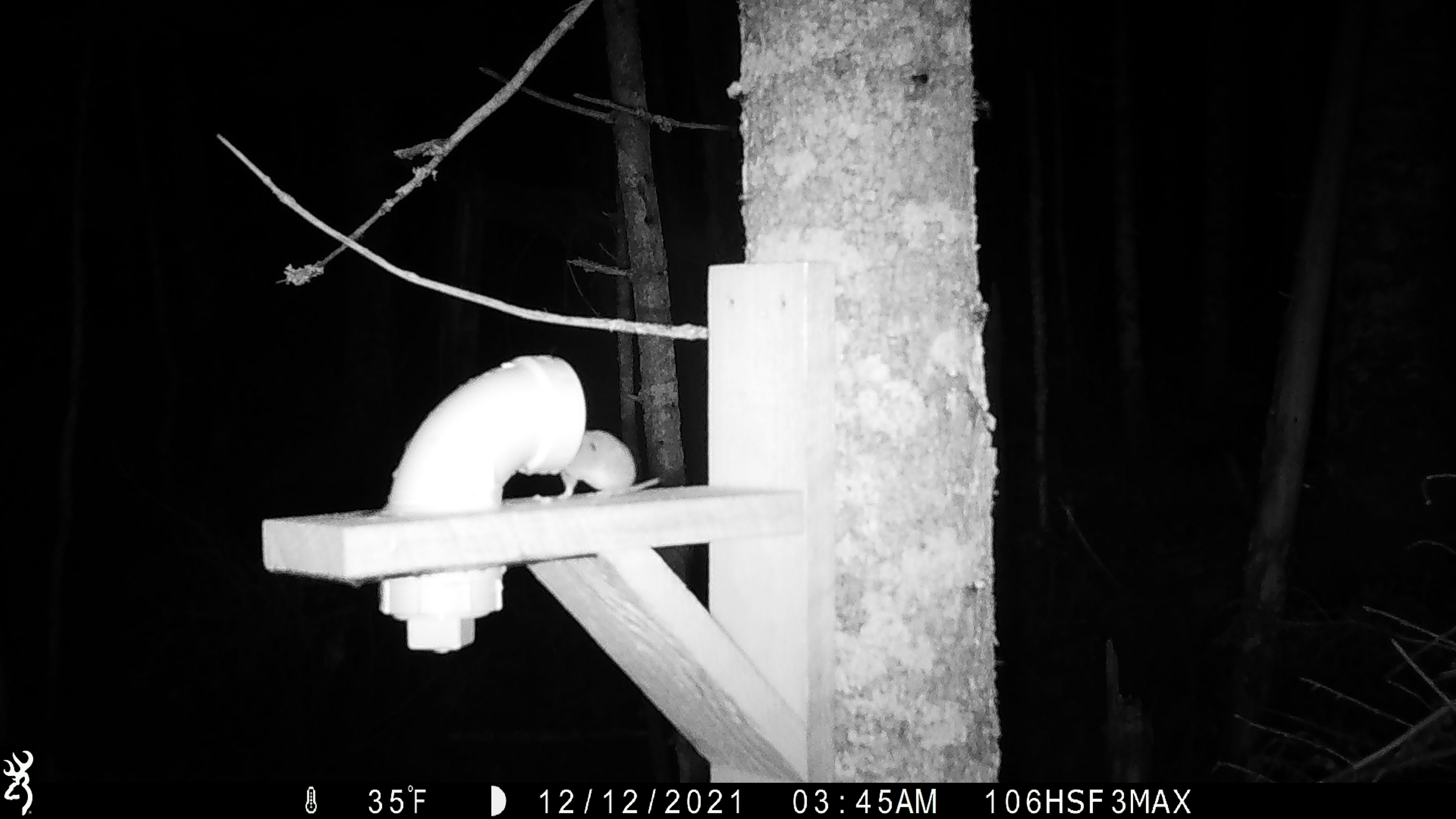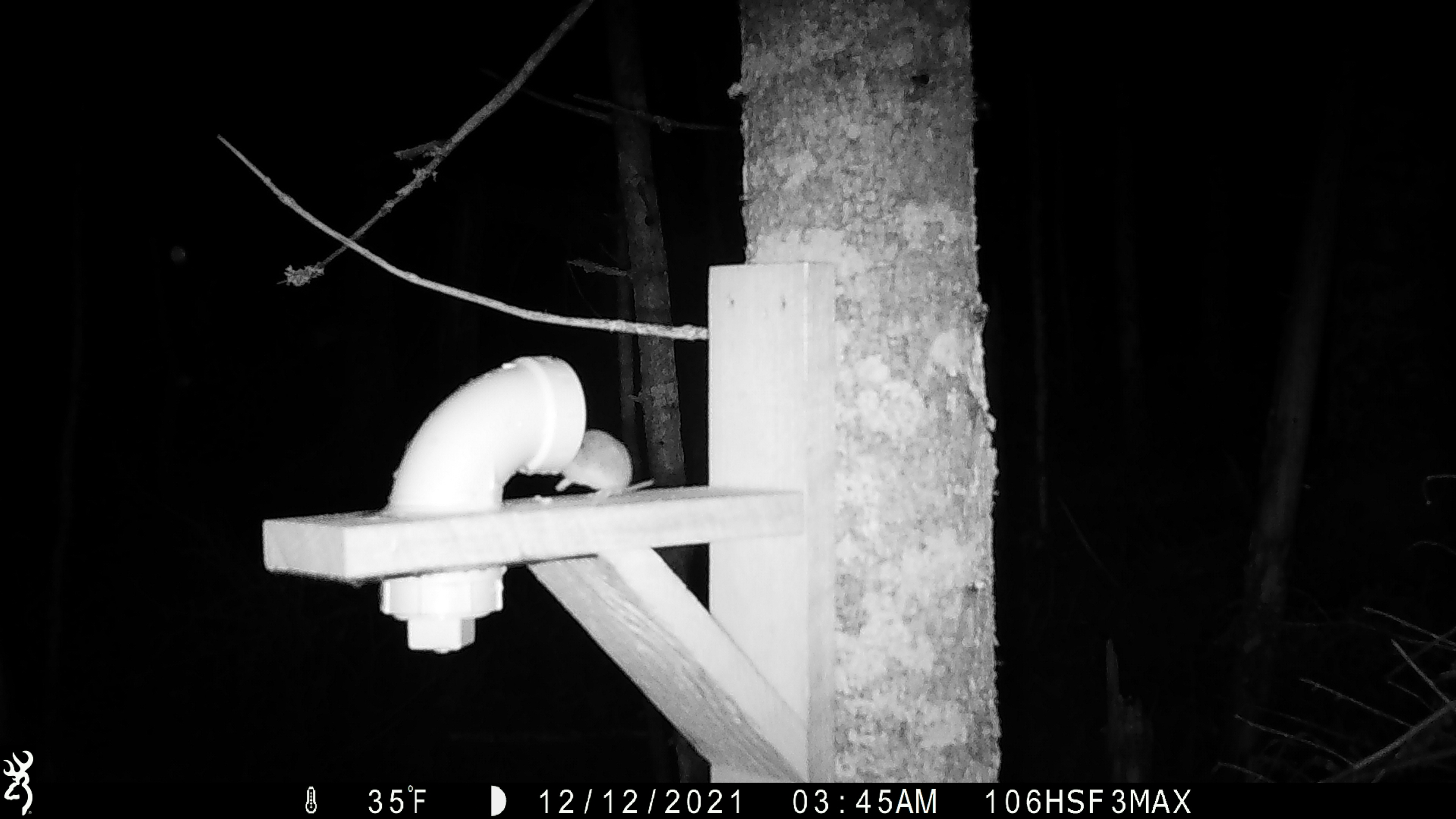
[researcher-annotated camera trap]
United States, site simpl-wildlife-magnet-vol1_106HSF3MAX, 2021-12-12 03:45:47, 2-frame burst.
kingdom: Animalia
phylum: Chordata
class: Mammalia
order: Rodentia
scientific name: Rodentia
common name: mouse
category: mouse sp.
Mouse sp. (mouse) (Rodentia).